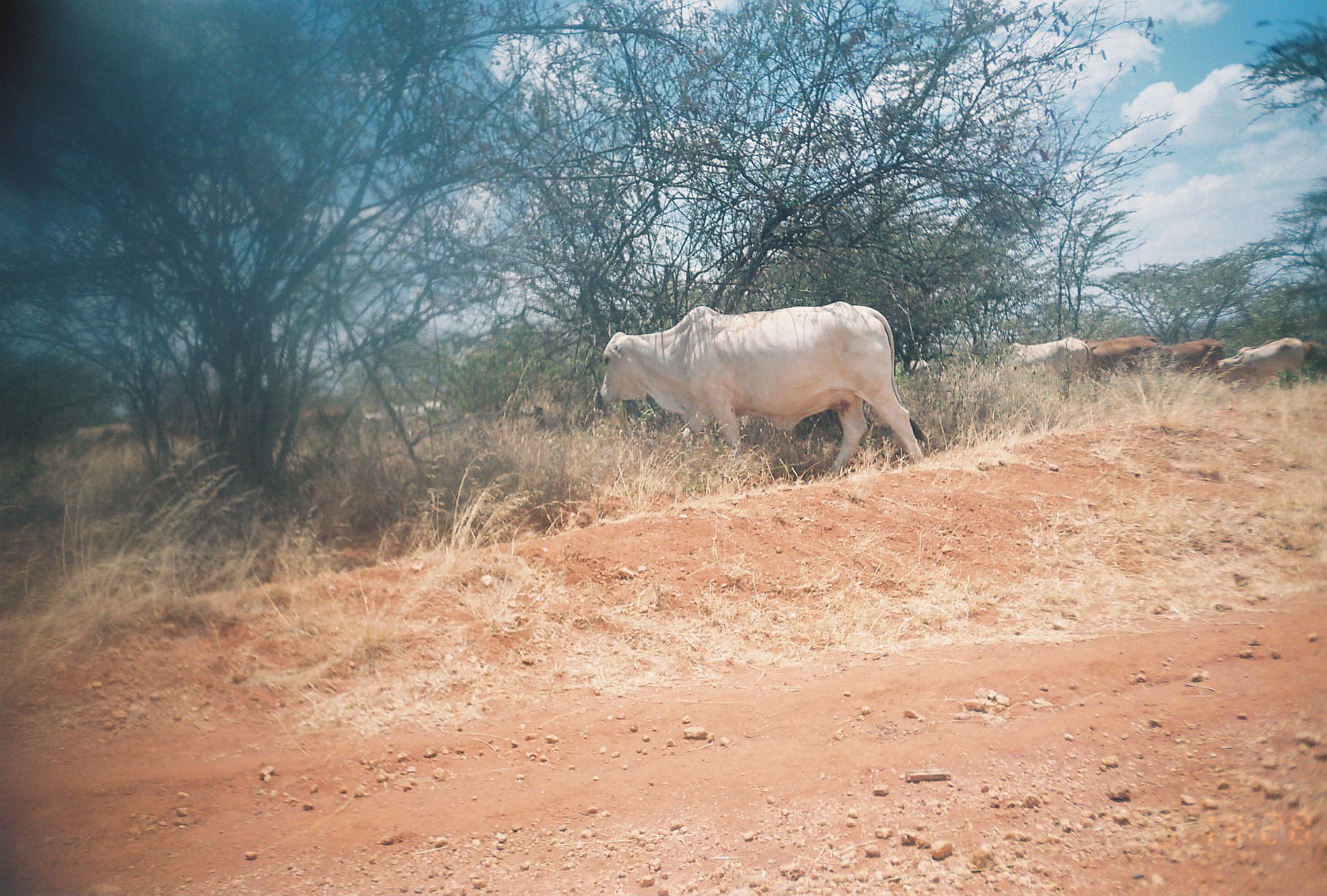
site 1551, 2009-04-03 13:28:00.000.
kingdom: Animalia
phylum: Chordata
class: Mammalia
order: Artiodactyla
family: Bovidae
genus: Bos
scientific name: Bos taurus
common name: domestic cattle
Bos taurus (domestic cattle), count 5.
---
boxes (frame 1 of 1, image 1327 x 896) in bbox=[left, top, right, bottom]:
bos taurus: bbox=[597, 300, 929, 478]; bbox=[994, 335, 1095, 394]; bbox=[1121, 337, 1225, 384]; bbox=[1222, 337, 1305, 392]; bbox=[1081, 335, 1158, 384]; bbox=[279, 404, 350, 454]; bbox=[61, 424, 132, 466]; bbox=[158, 415, 220, 453]; bbox=[1216, 339, 1277, 371]; bbox=[357, 402, 412, 436]; bbox=[409, 398, 446, 423]; bbox=[895, 359, 929, 379]; bbox=[1303, 340, 1327, 367]